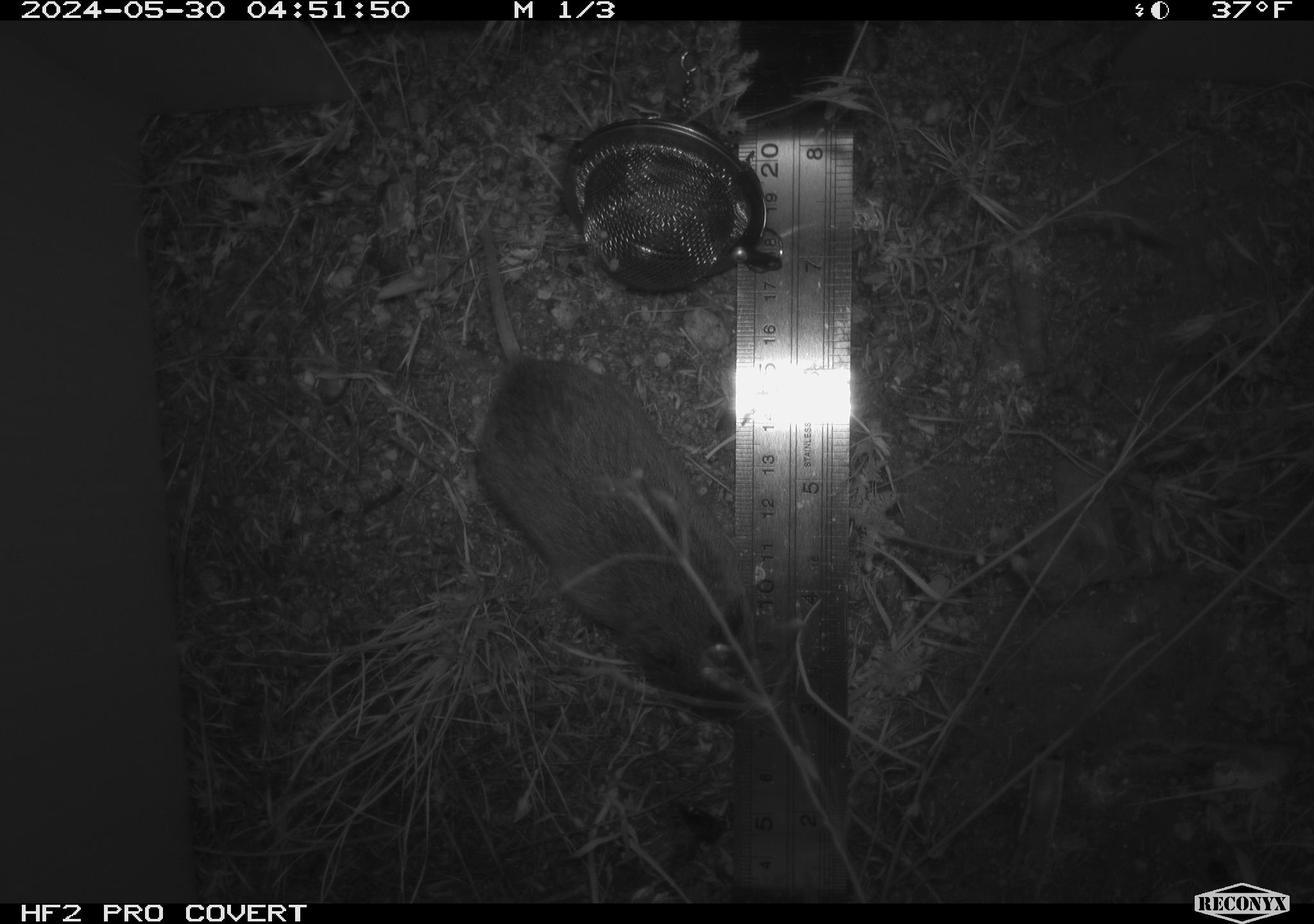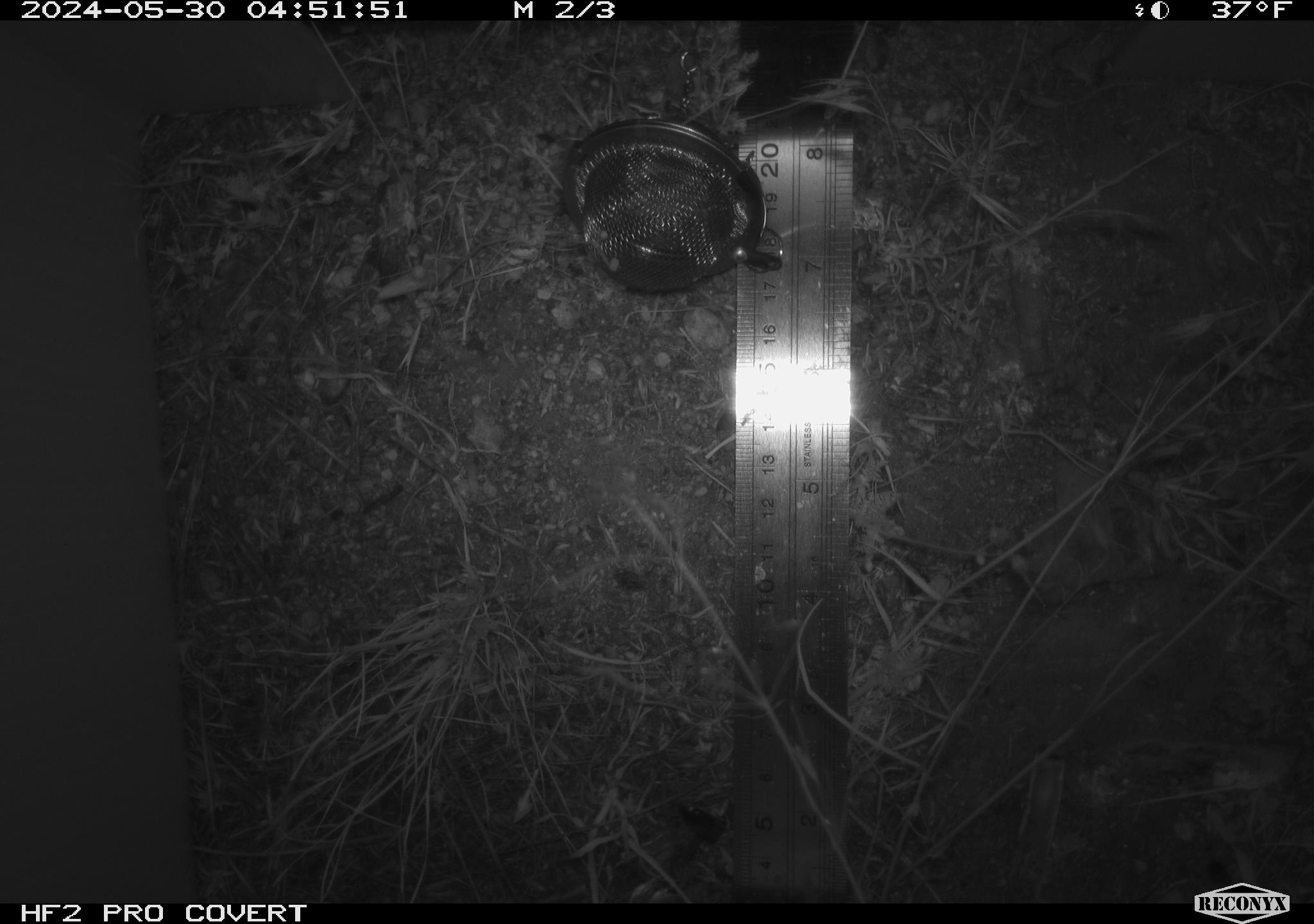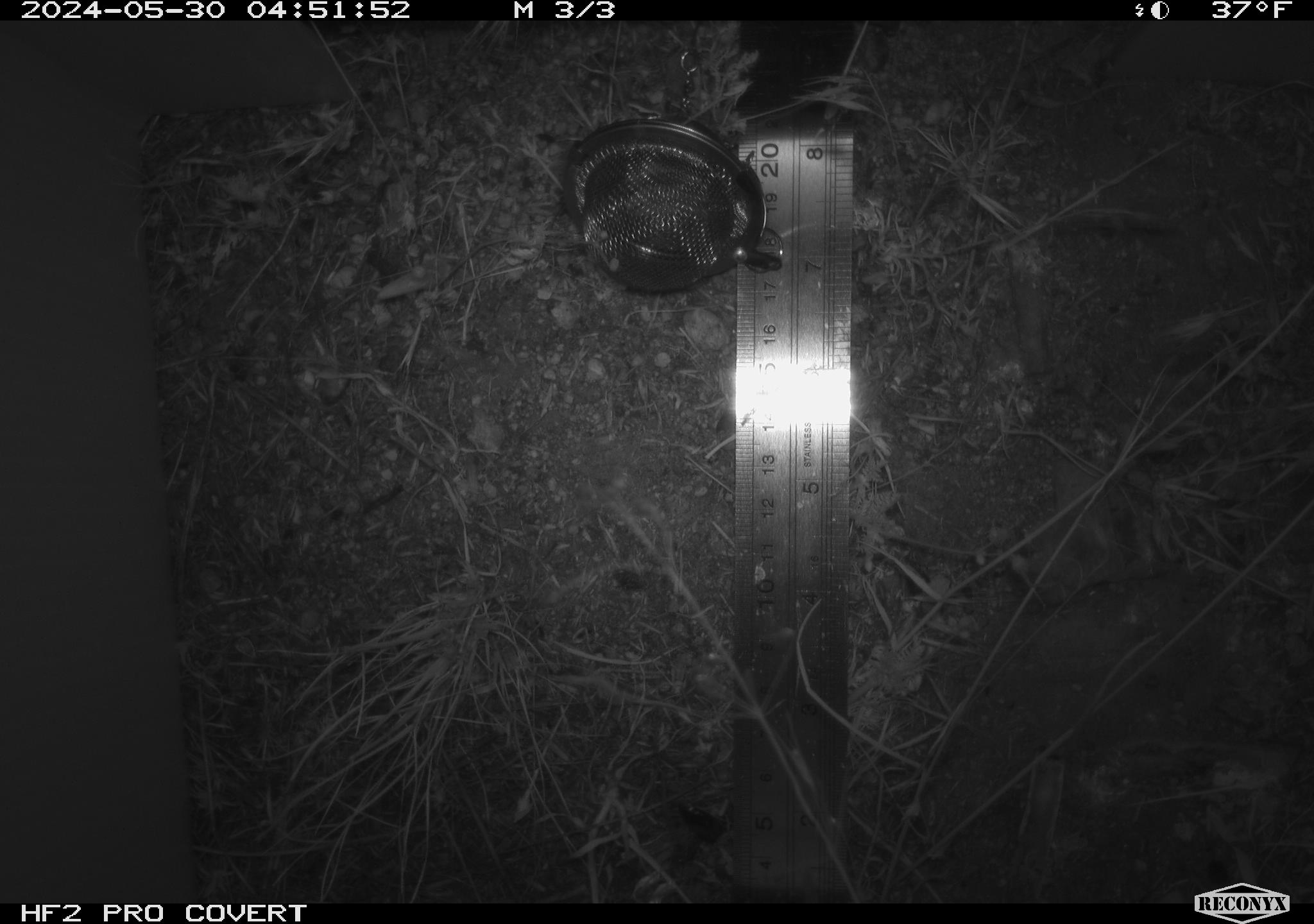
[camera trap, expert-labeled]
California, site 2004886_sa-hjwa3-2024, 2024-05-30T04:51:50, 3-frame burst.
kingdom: Animalia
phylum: Chordata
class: Mammalia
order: Rodentia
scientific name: Rodentia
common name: rodent